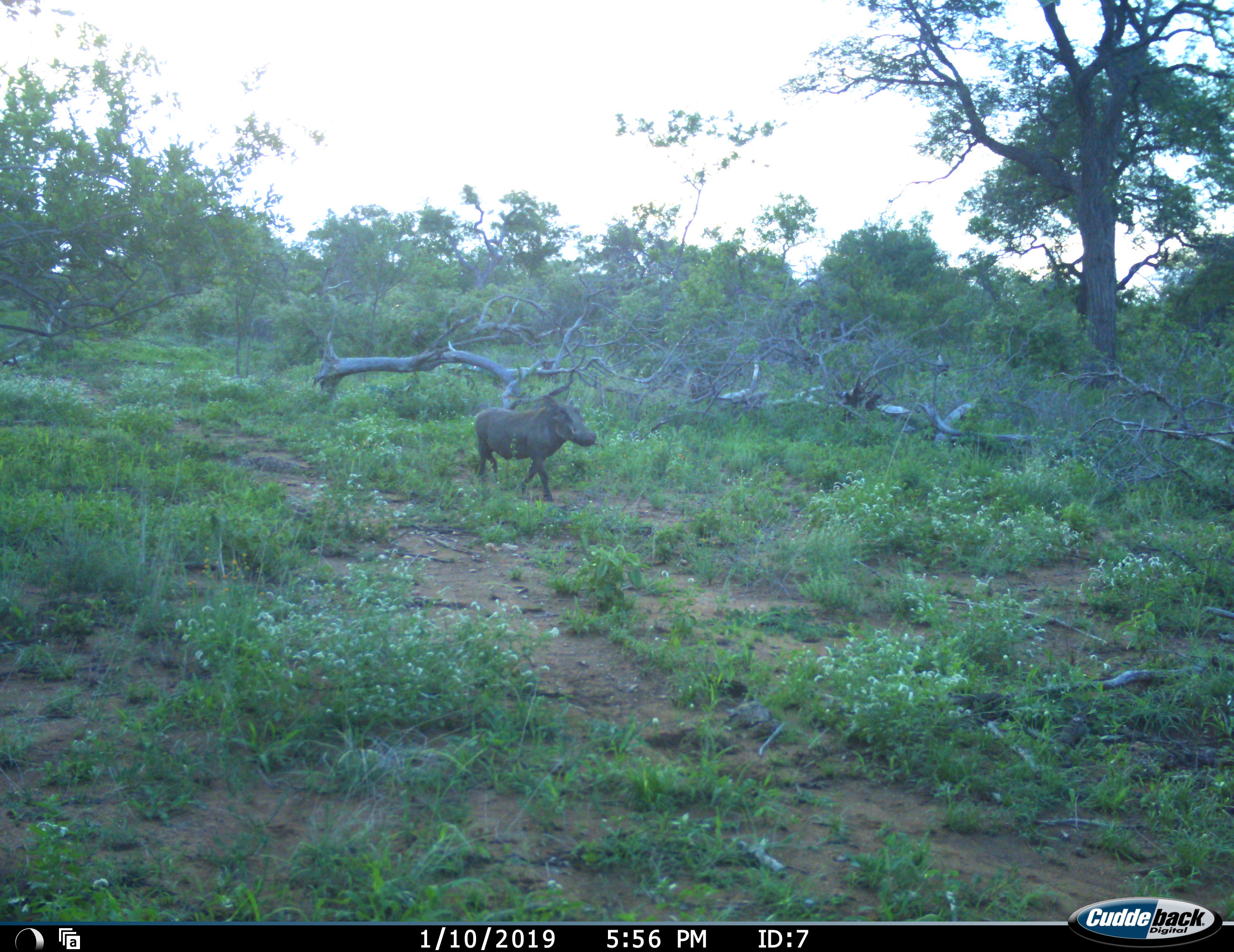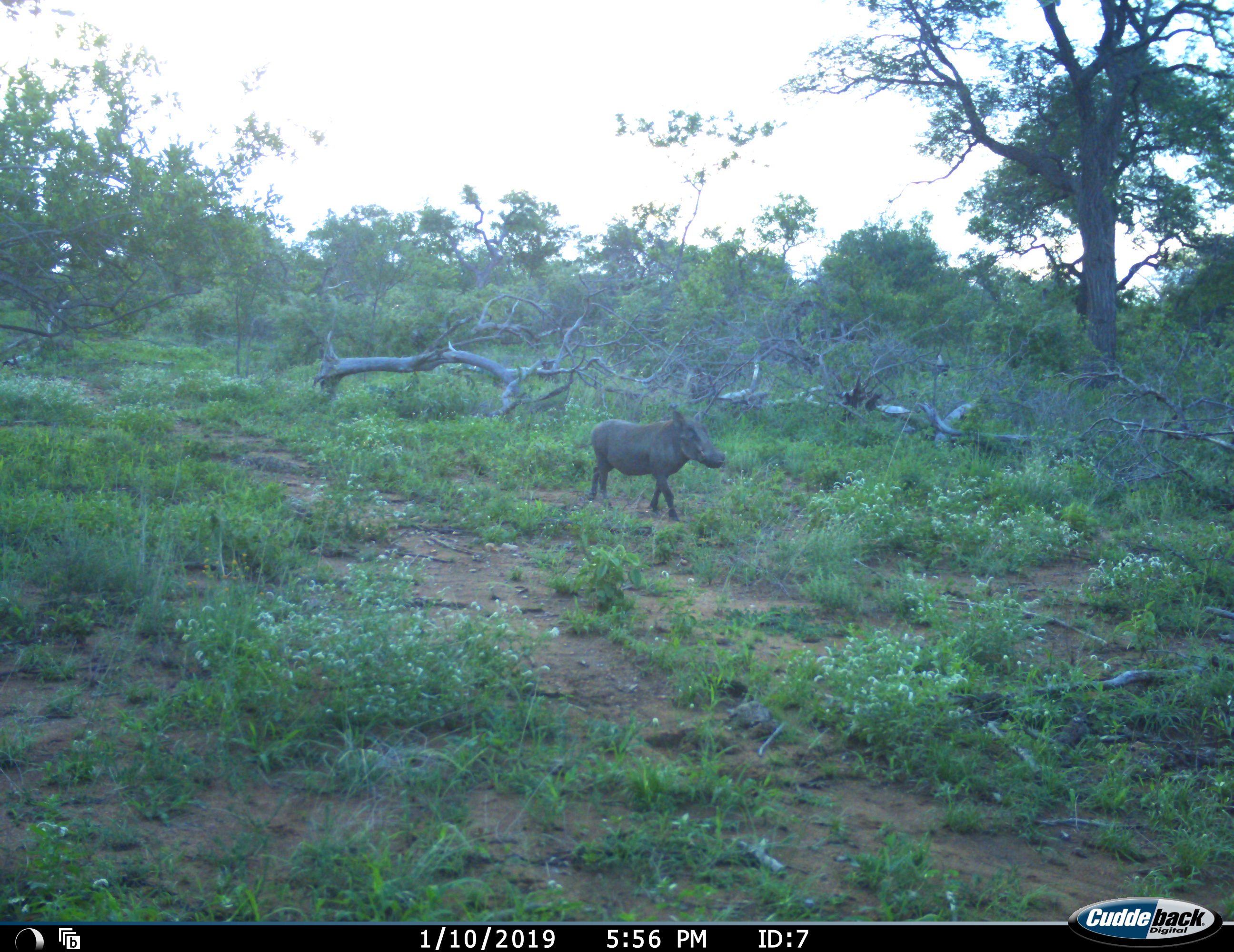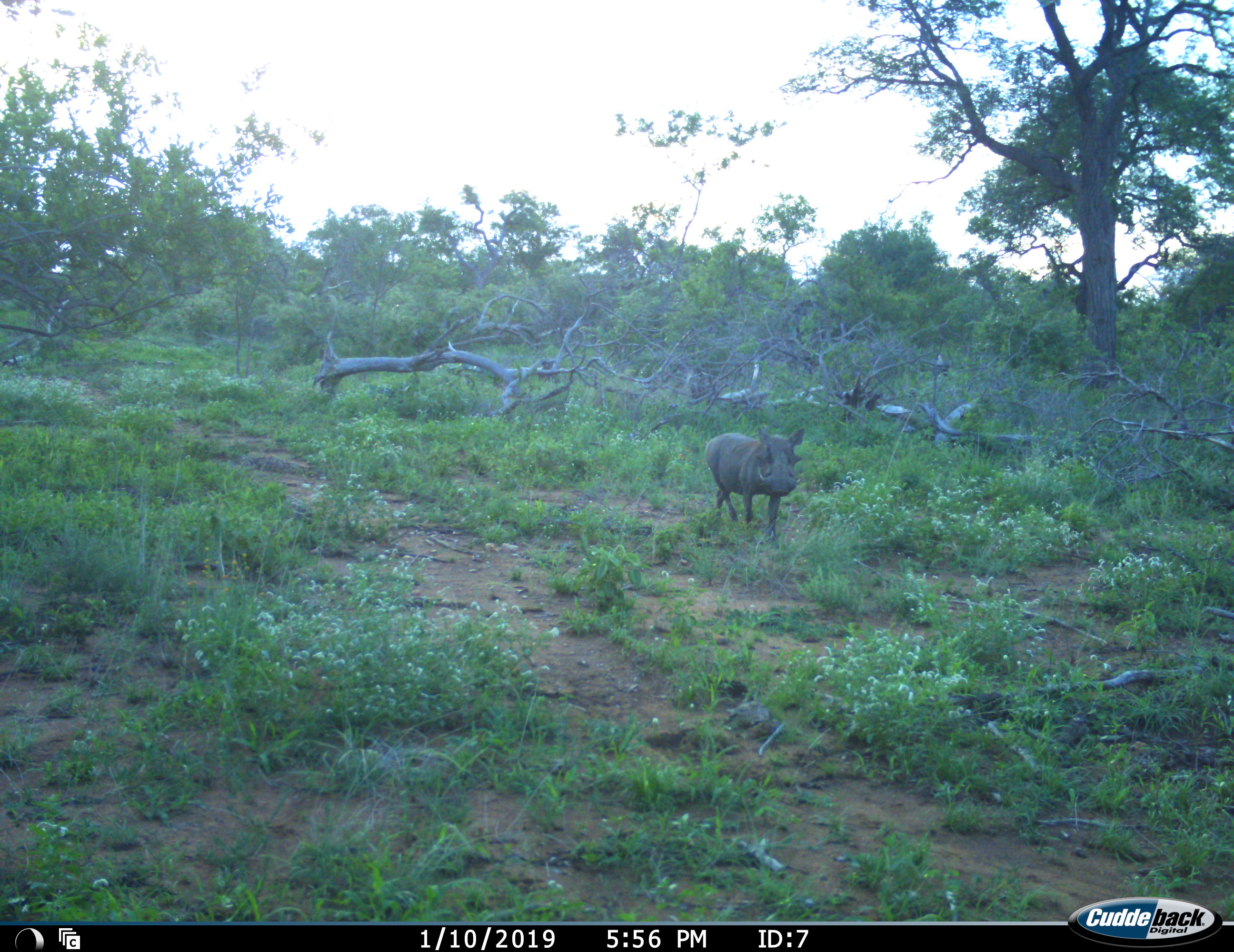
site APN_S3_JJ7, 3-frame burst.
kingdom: Animalia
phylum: Chordata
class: Mammalia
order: Artiodactyla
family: Suidae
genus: Phacochoerus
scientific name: Phacochoerus africanus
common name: warthog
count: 1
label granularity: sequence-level